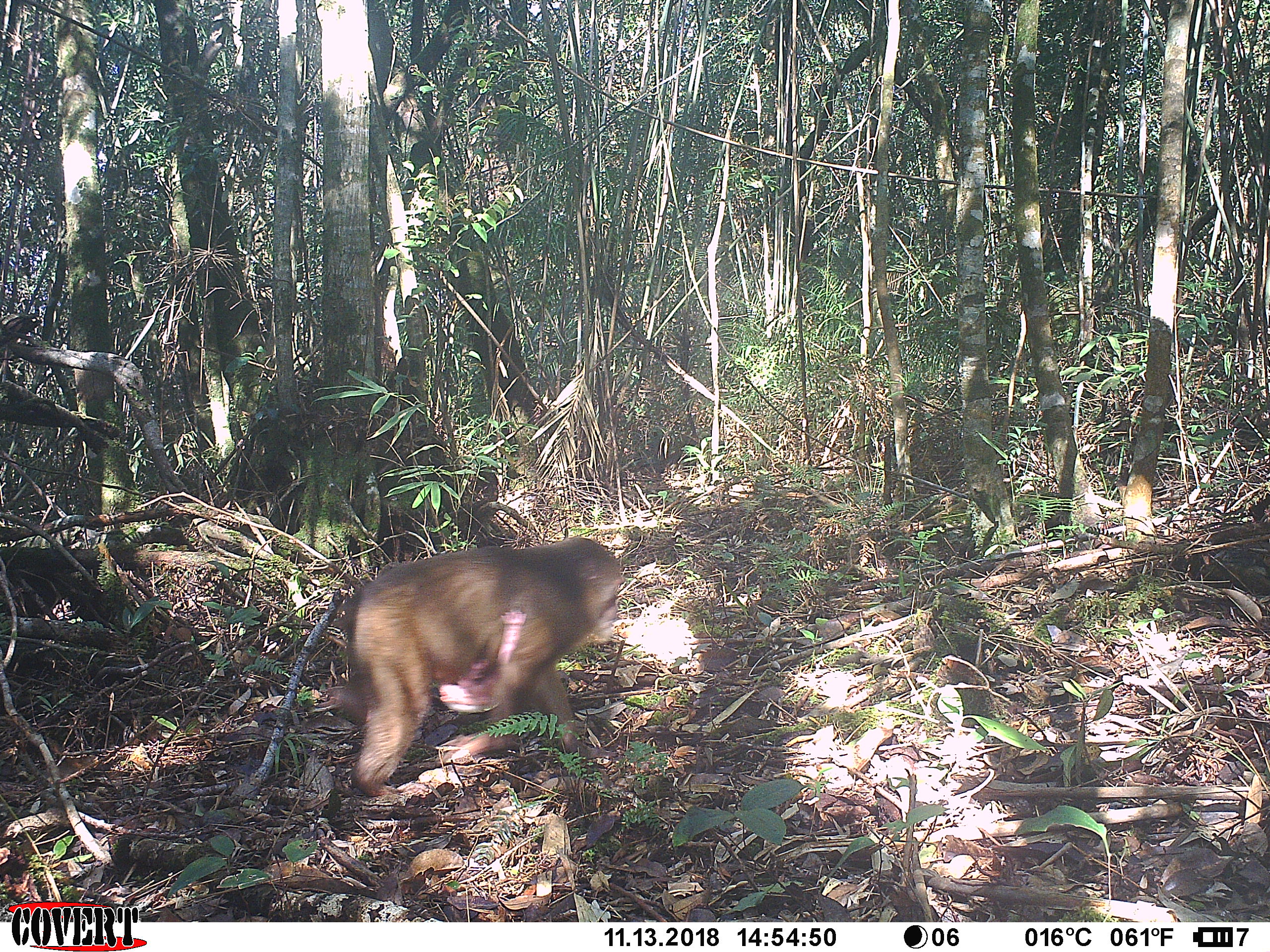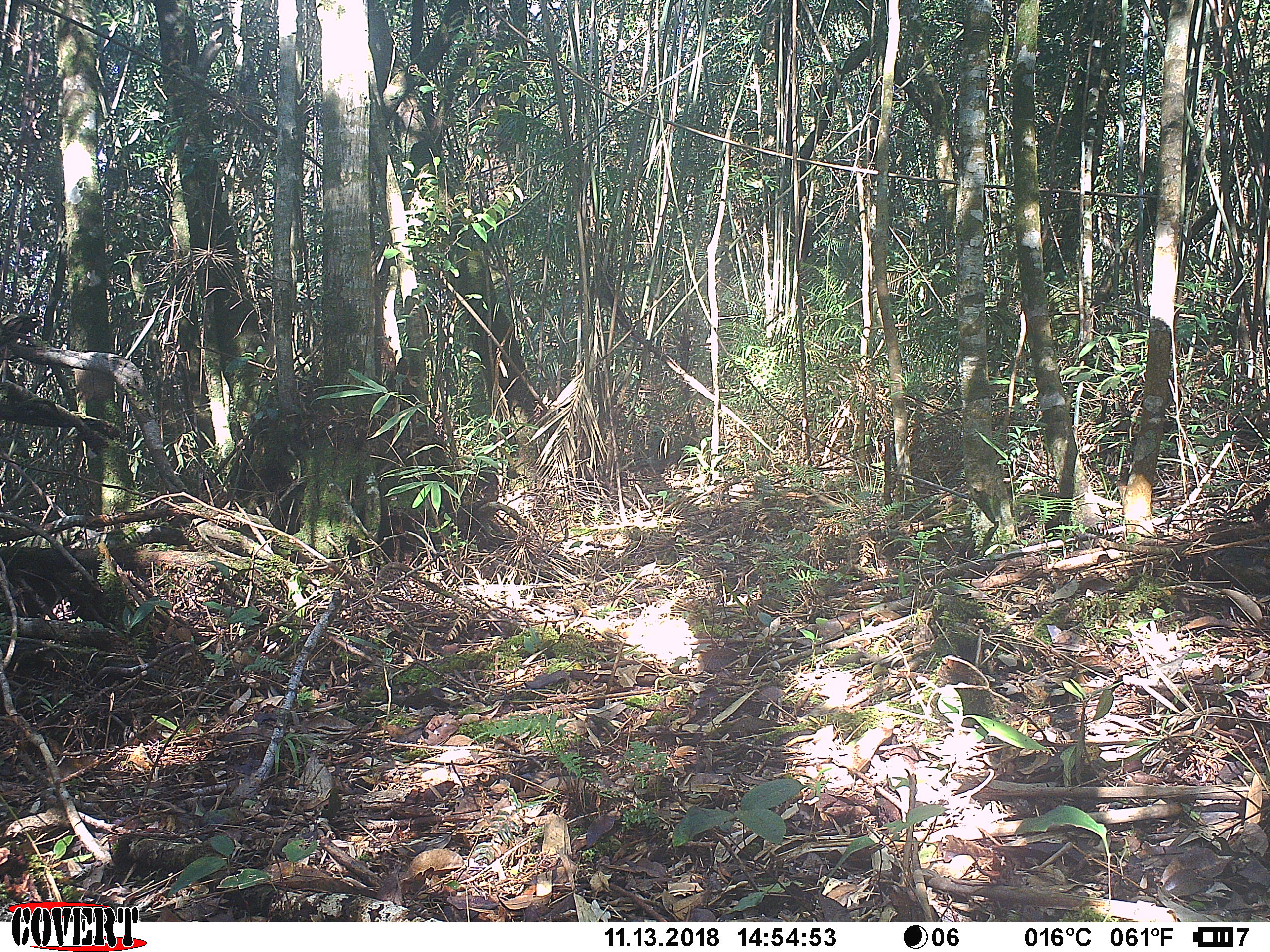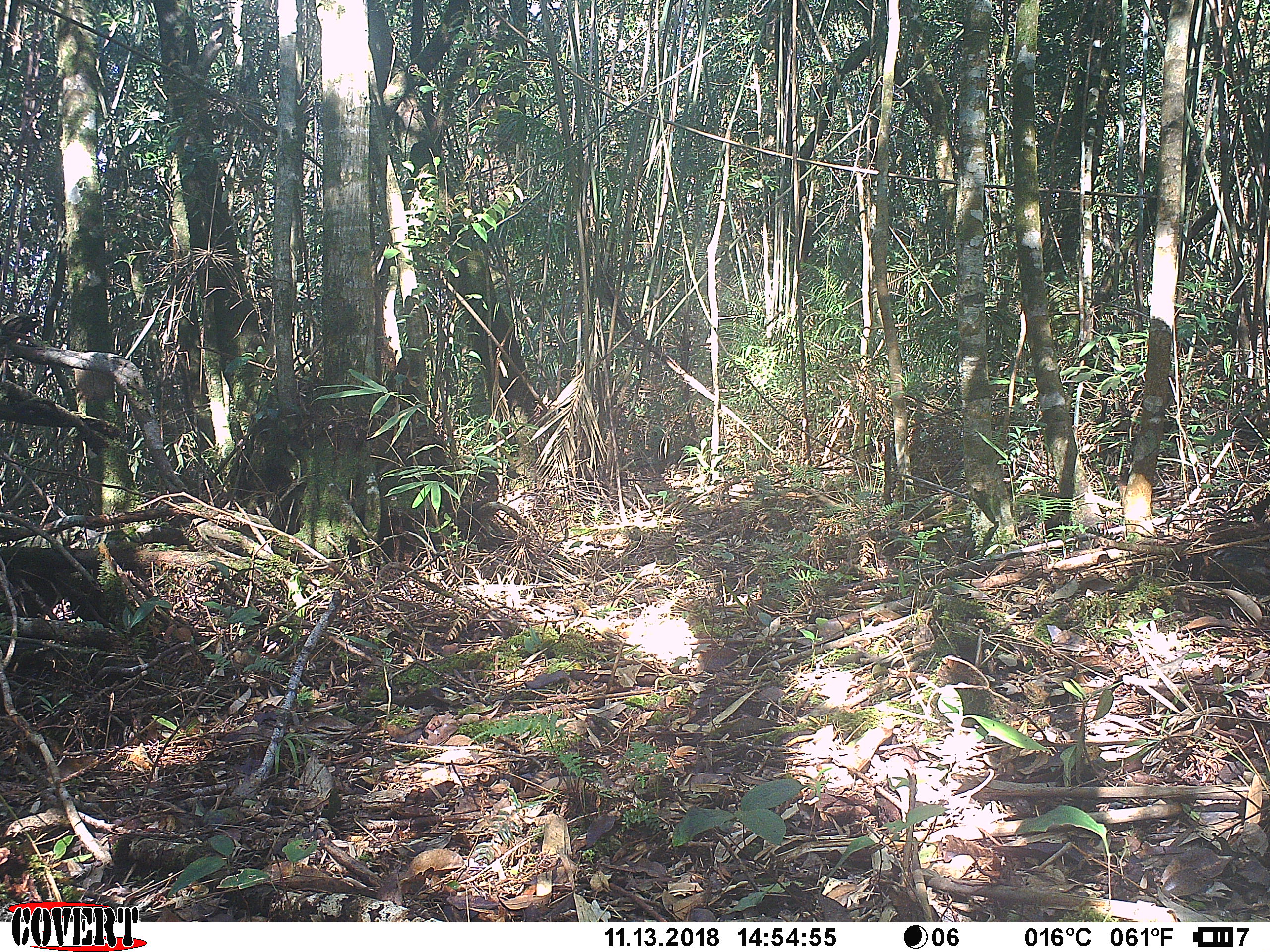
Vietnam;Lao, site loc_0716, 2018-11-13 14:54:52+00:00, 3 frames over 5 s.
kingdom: Animalia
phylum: Chordata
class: Mammalia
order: Primates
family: Cercopithecidae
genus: Macaca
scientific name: Macaca arctoides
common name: stump-tailed macaque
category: stump tailed macaque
Stump tailed macaque (stump-tailed macaque) (Macaca arctoides). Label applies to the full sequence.